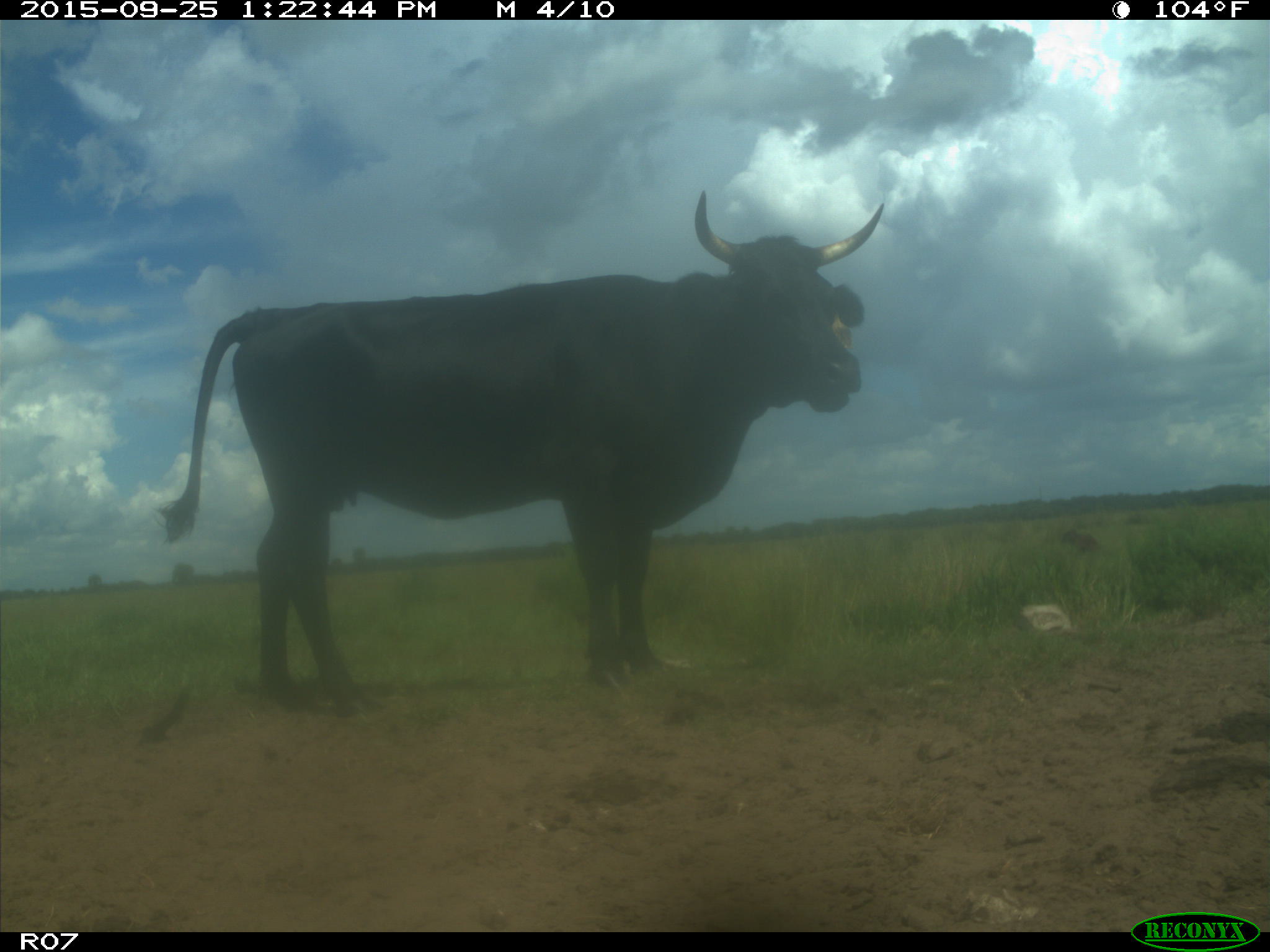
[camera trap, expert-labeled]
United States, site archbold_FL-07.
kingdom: Animalia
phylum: Chordata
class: Mammalia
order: Artiodactyla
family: Bovidae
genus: Bos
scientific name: Bos taurus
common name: domestic cow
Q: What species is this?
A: Bos taurus (domestic cow).